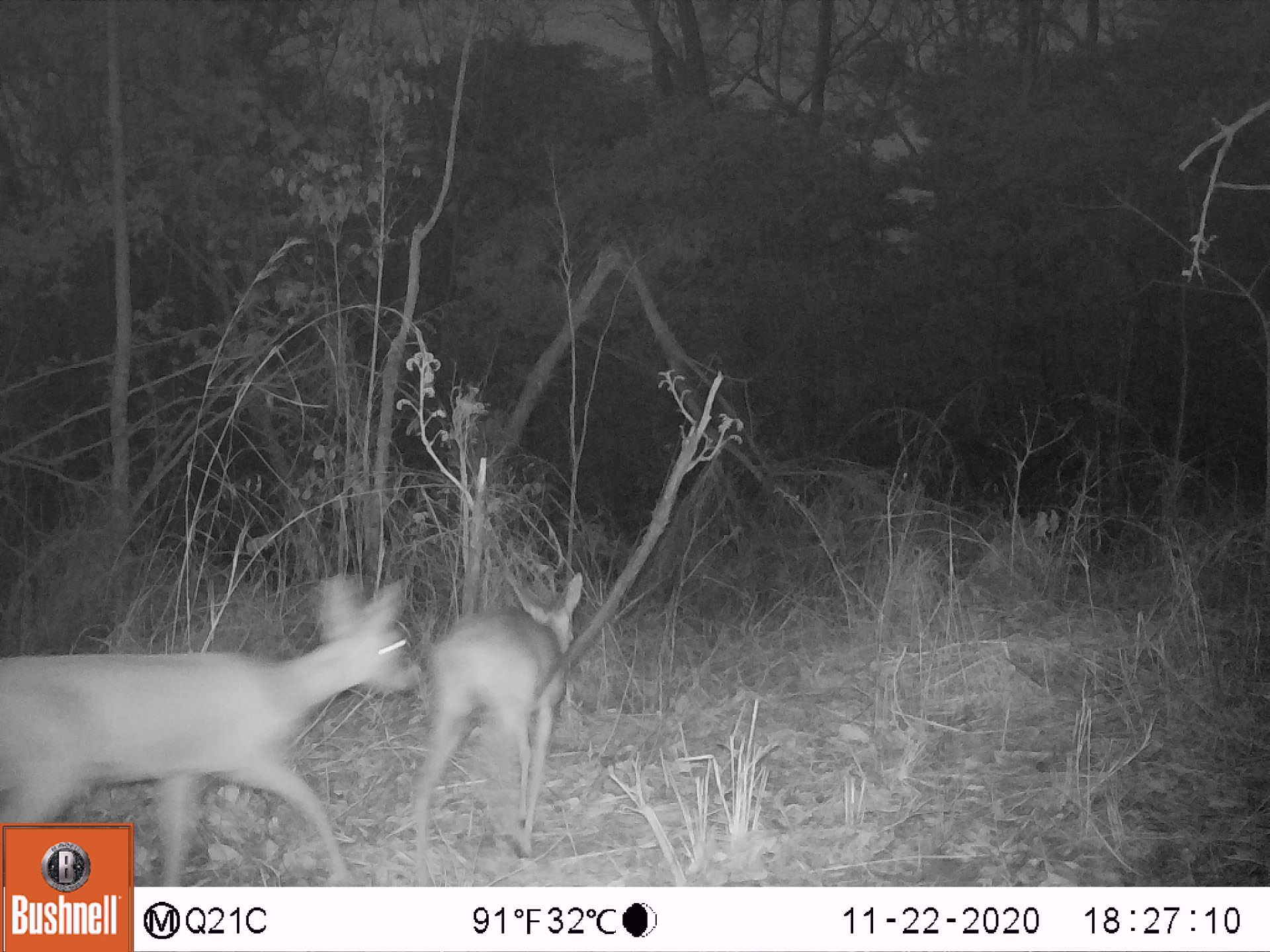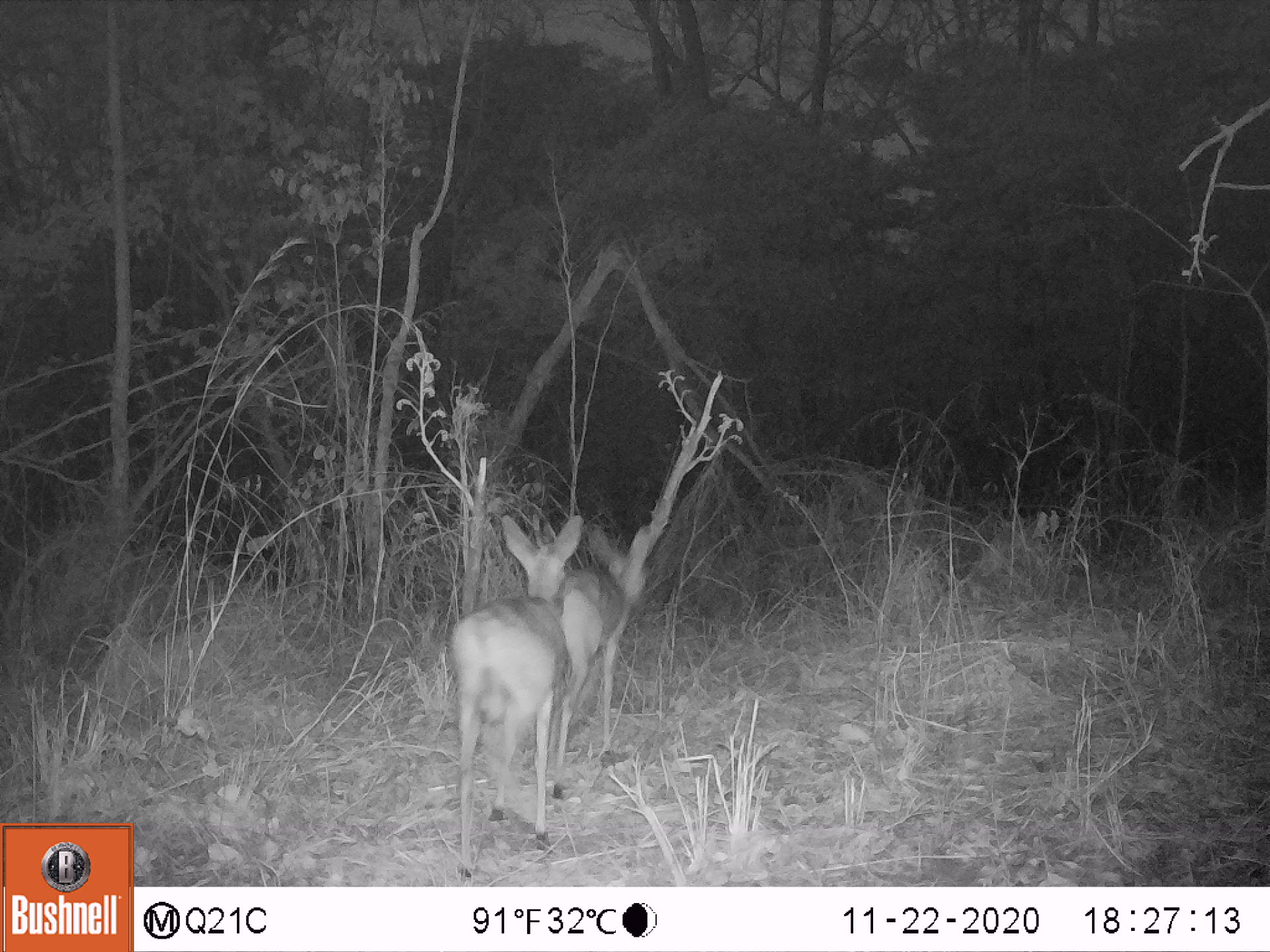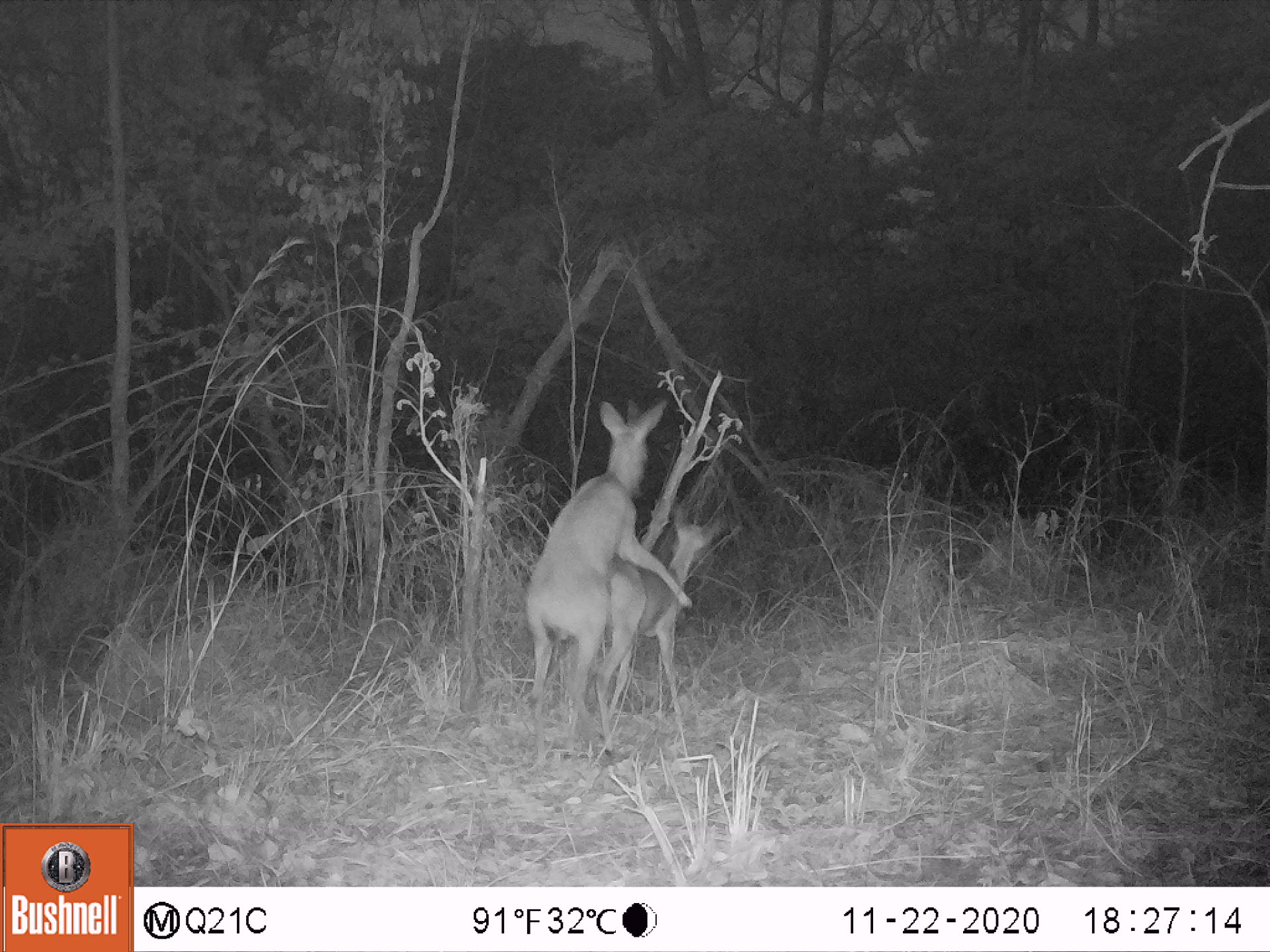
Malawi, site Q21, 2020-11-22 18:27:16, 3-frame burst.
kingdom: Animalia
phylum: Chordata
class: Mammalia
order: Artiodactyla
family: Bovidae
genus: Sylvicapra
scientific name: Sylvicapra grimmia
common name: common duiker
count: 2